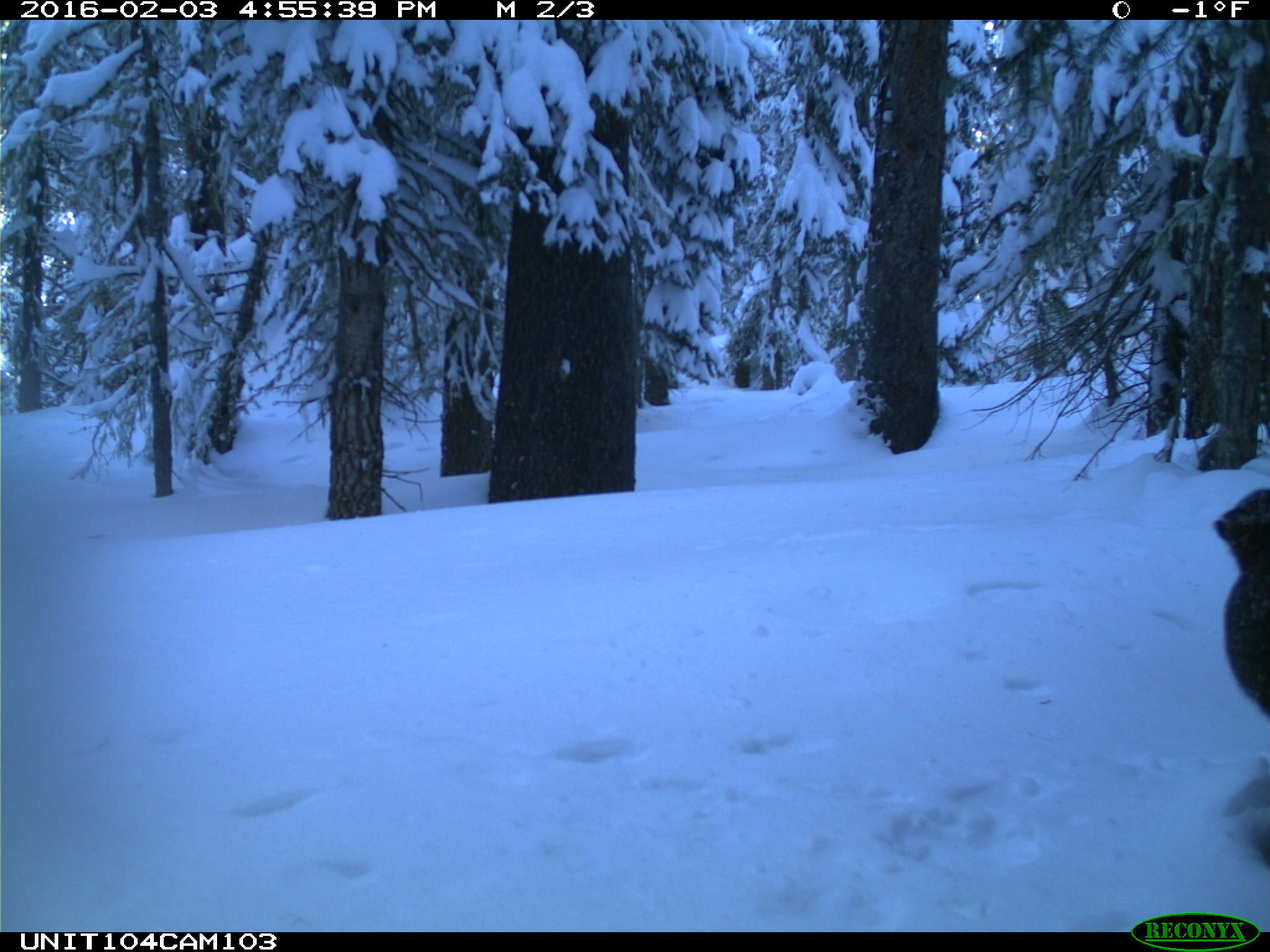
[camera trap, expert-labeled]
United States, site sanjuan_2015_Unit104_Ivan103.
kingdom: Animalia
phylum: Chordata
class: Mammalia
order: Rodentia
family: Sciuridae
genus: Tamiasciurus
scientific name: Tamiasciurus hudsonicus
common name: american red squirrel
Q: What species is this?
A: Tamiasciurus hudsonicus (american red squirrel).